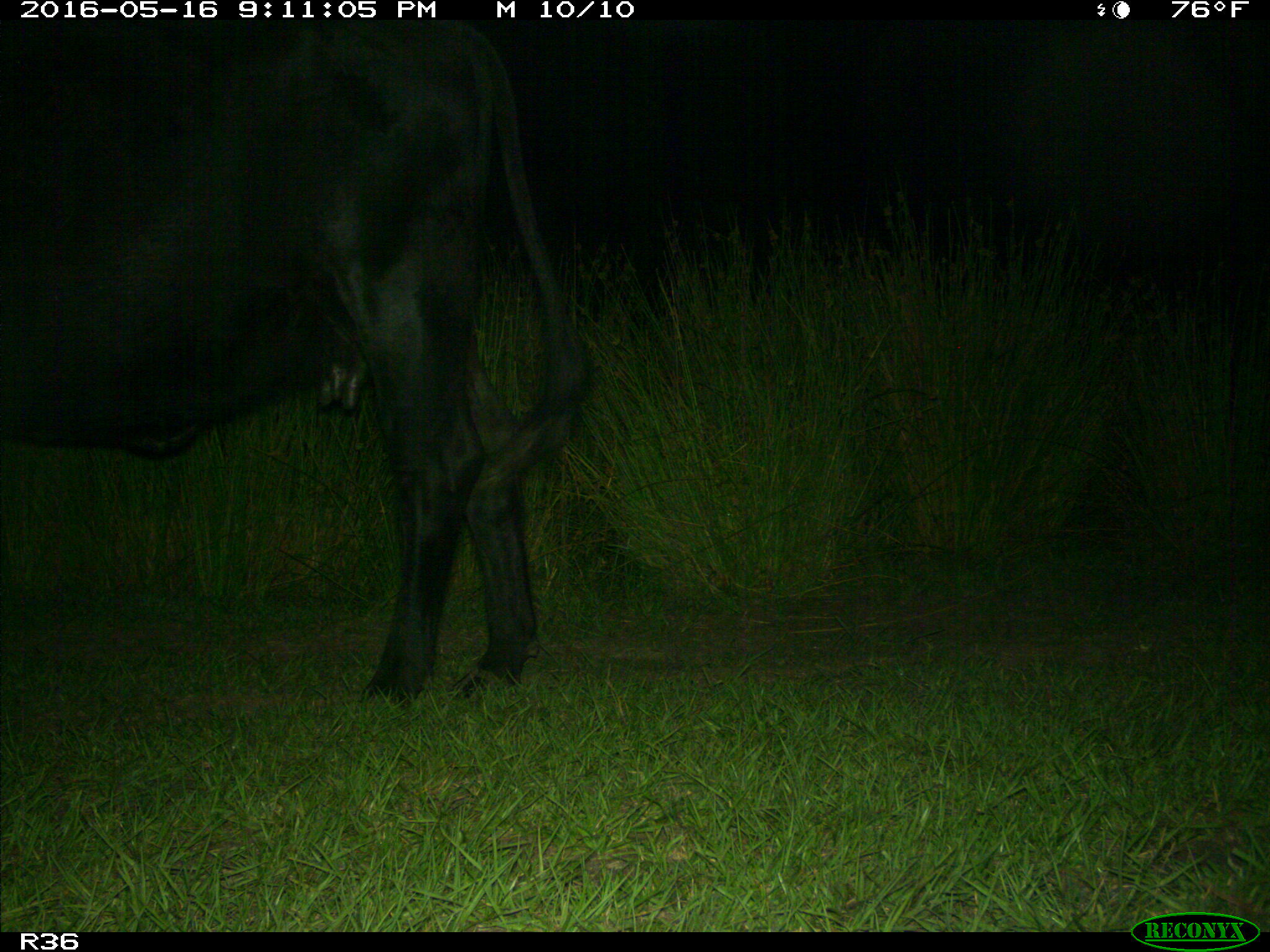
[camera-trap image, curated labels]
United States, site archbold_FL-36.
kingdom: Animalia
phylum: Chordata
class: Mammalia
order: Artiodactyla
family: Bovidae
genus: Bos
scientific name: Bos taurus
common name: domestic cow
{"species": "Bos taurus (domestic cow)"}